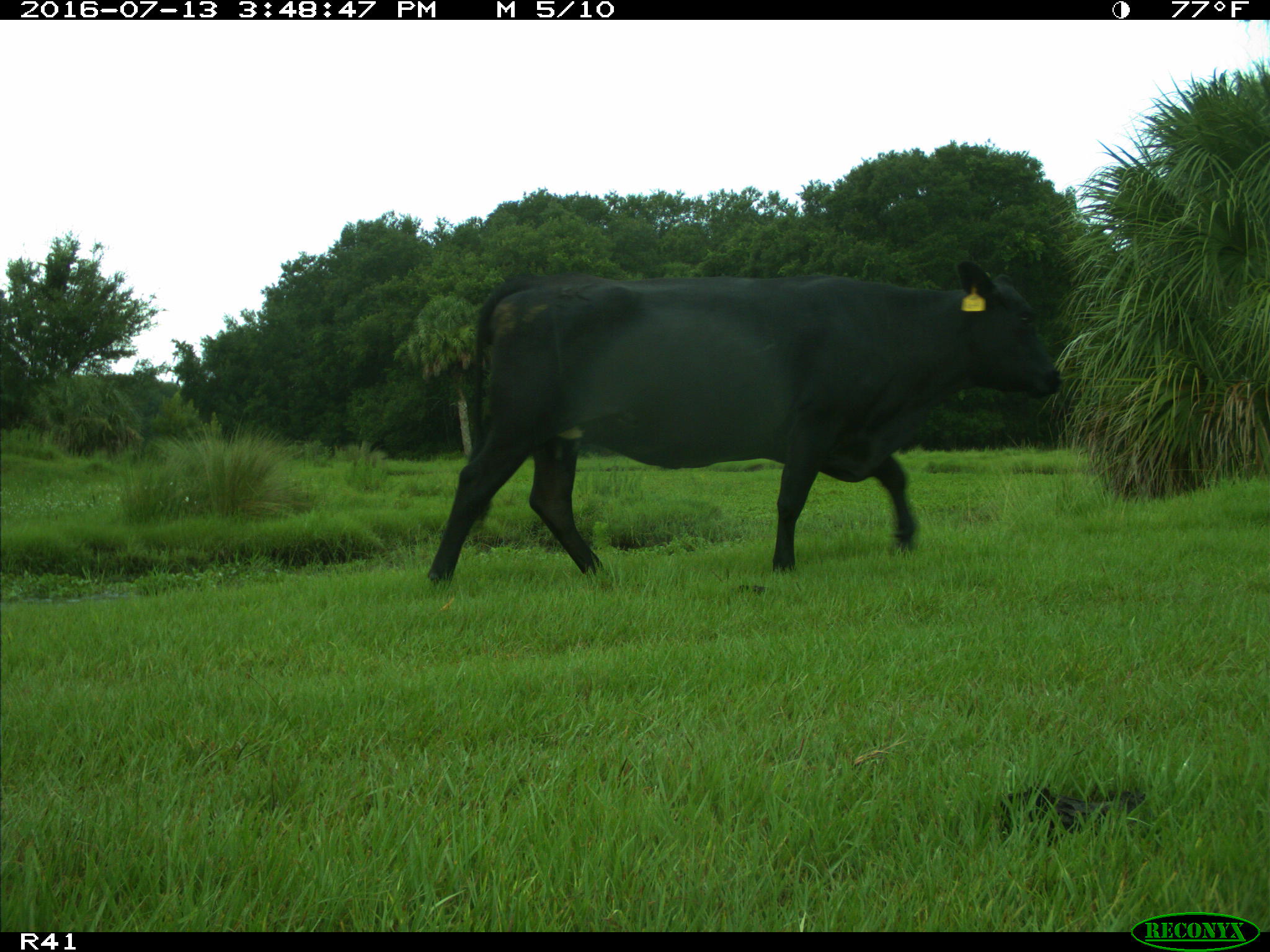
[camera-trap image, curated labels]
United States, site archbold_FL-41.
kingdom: Animalia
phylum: Chordata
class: Mammalia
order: Artiodactyla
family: Bovidae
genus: Bos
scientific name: Bos taurus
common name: domestic cow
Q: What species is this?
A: Bos taurus (domestic cow).